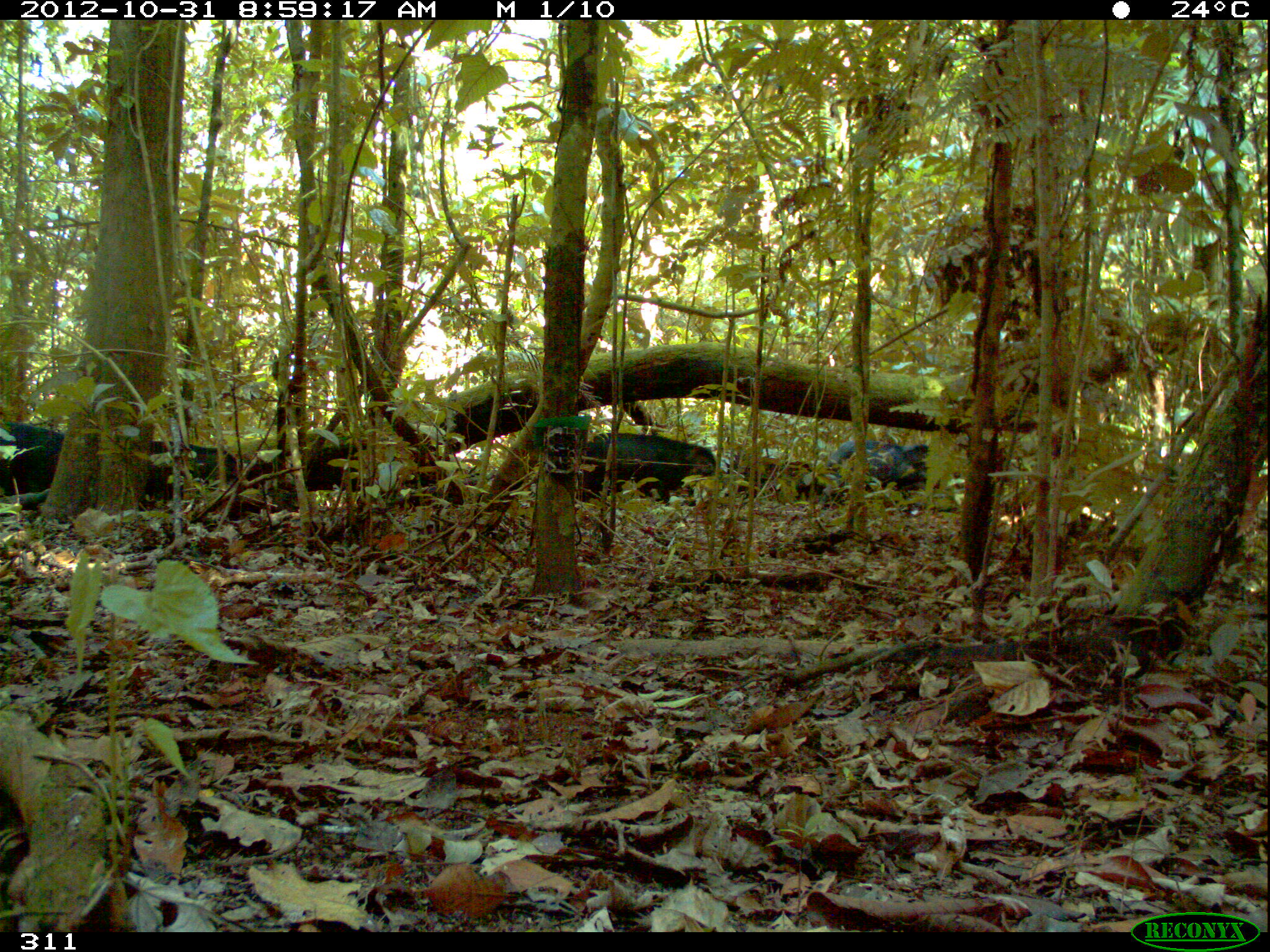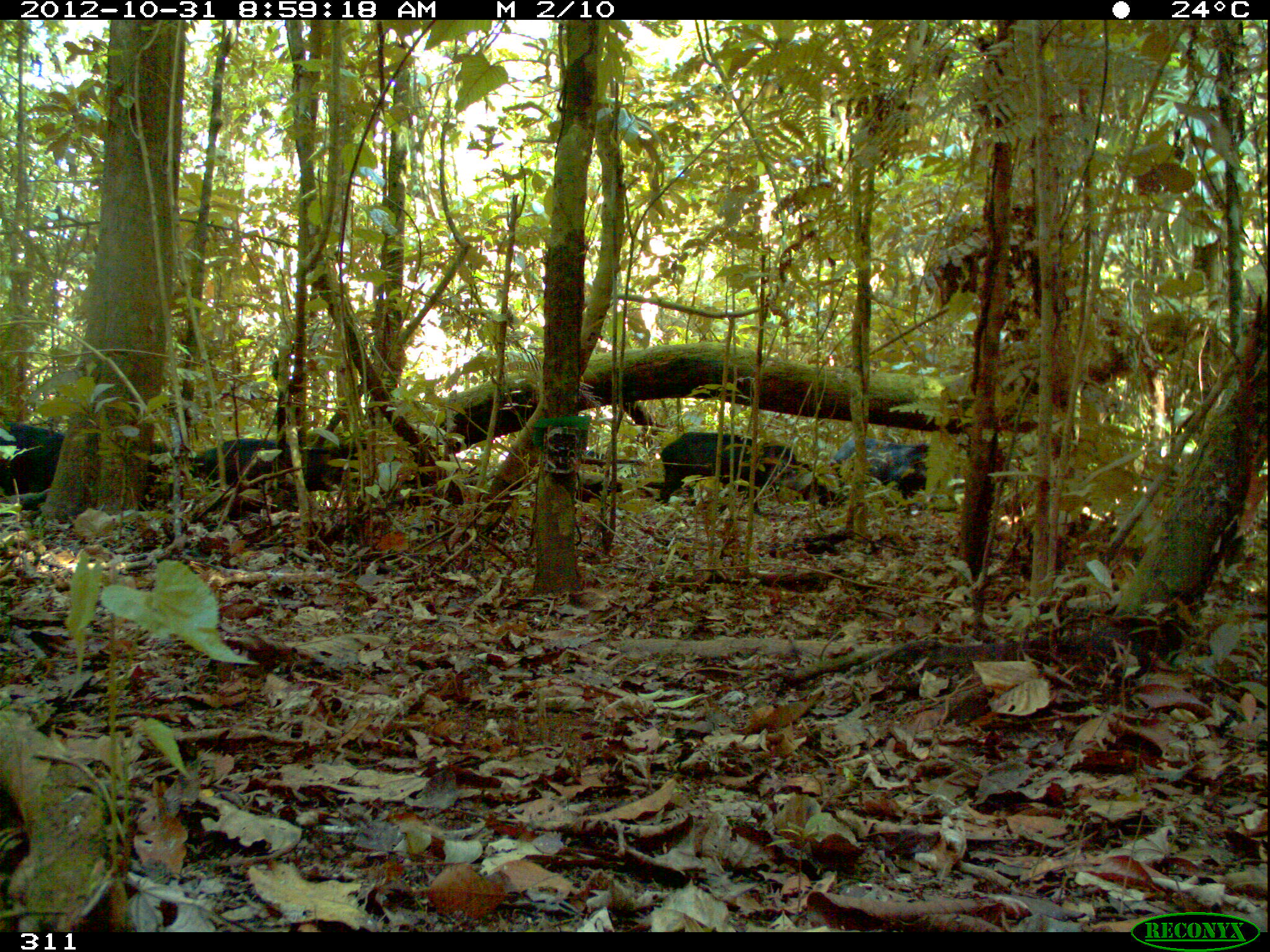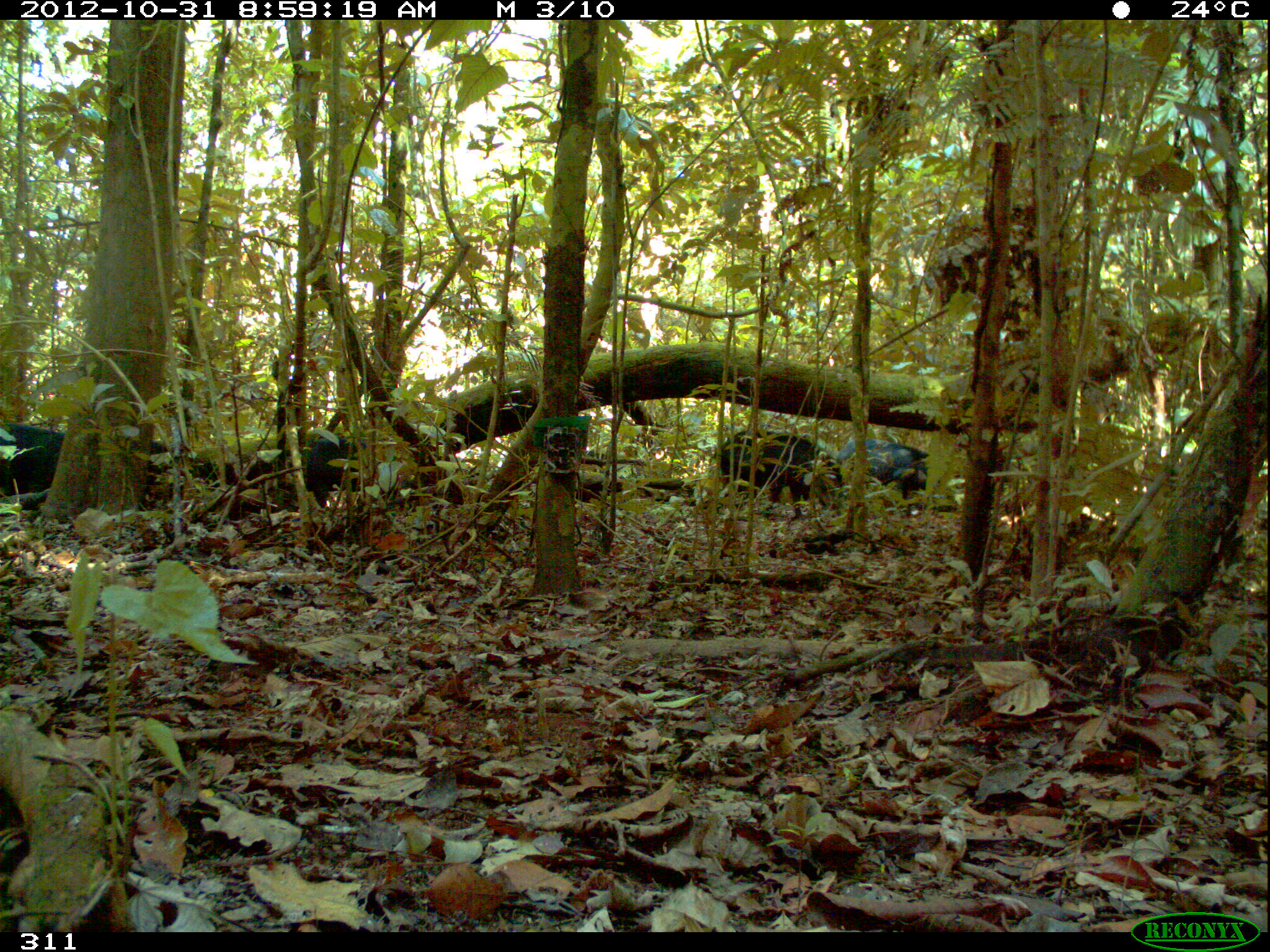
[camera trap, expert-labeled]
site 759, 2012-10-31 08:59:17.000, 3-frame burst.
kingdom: Animalia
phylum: Chordata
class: Mammalia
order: Artiodactyla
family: Tayassuidae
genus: Tayassu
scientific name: Tayassu pecari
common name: white-lipped peccary